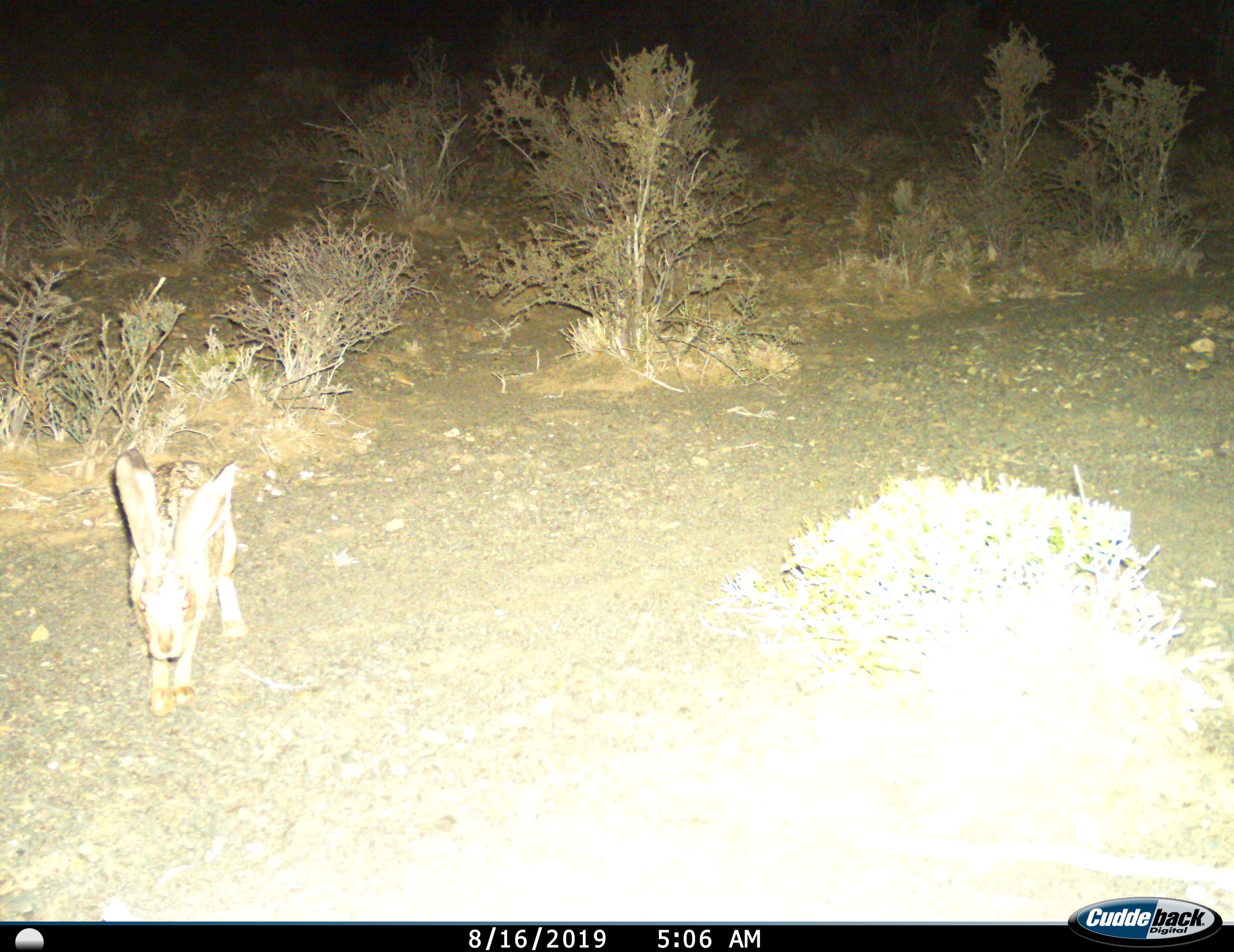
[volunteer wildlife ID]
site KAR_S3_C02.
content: unidentified animal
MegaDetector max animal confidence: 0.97